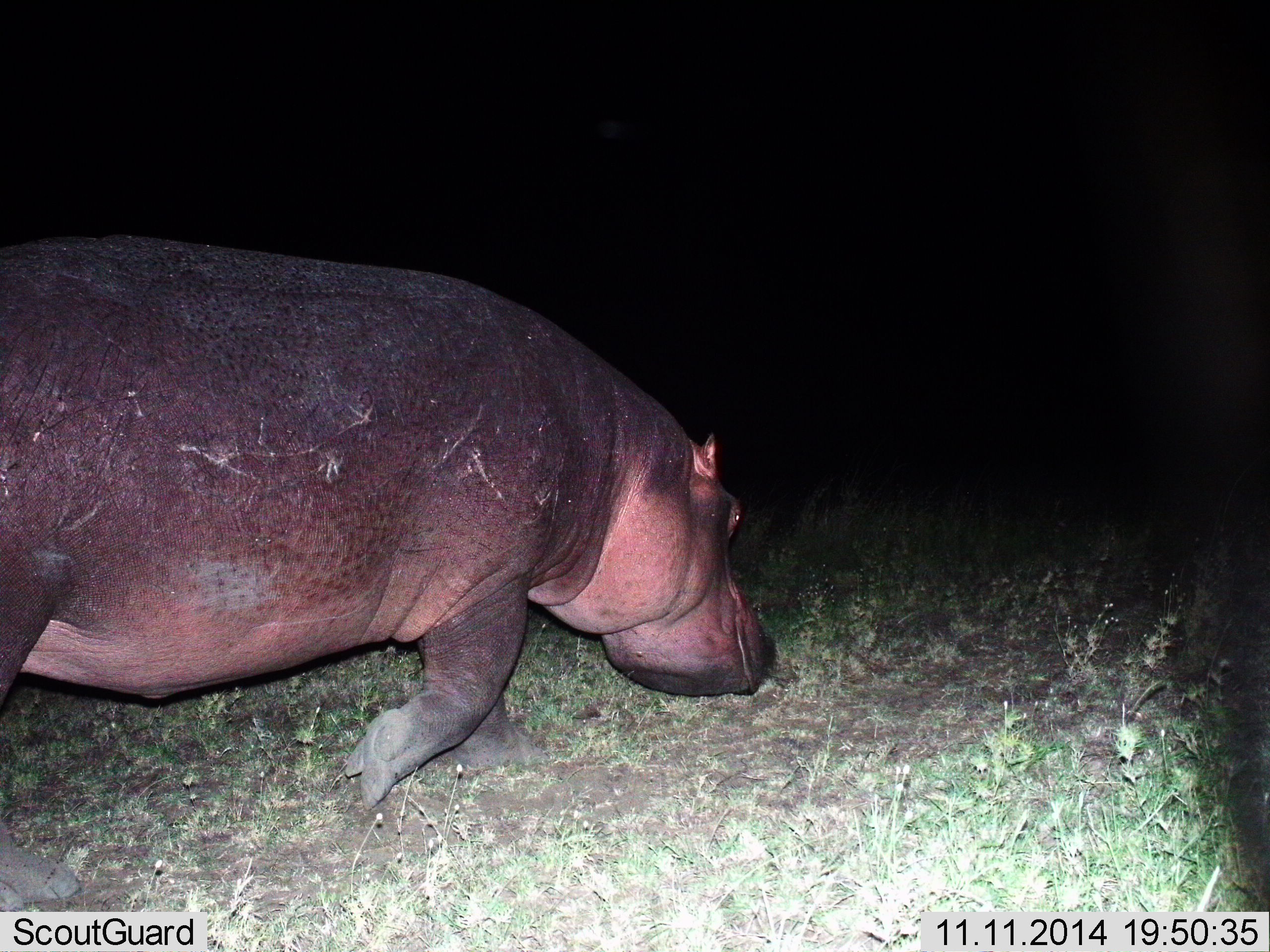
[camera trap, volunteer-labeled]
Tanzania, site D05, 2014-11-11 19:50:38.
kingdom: Animalia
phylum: Chordata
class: Mammalia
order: Artiodactyla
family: Hippopotamidae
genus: Hippopotamus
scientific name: Hippopotamus amphibius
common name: hippopotamus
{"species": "hippopotamus (Hippopotamus amphibius)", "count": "1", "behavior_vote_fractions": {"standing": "0%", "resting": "0%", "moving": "100%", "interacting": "0%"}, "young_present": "0%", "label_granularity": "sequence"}